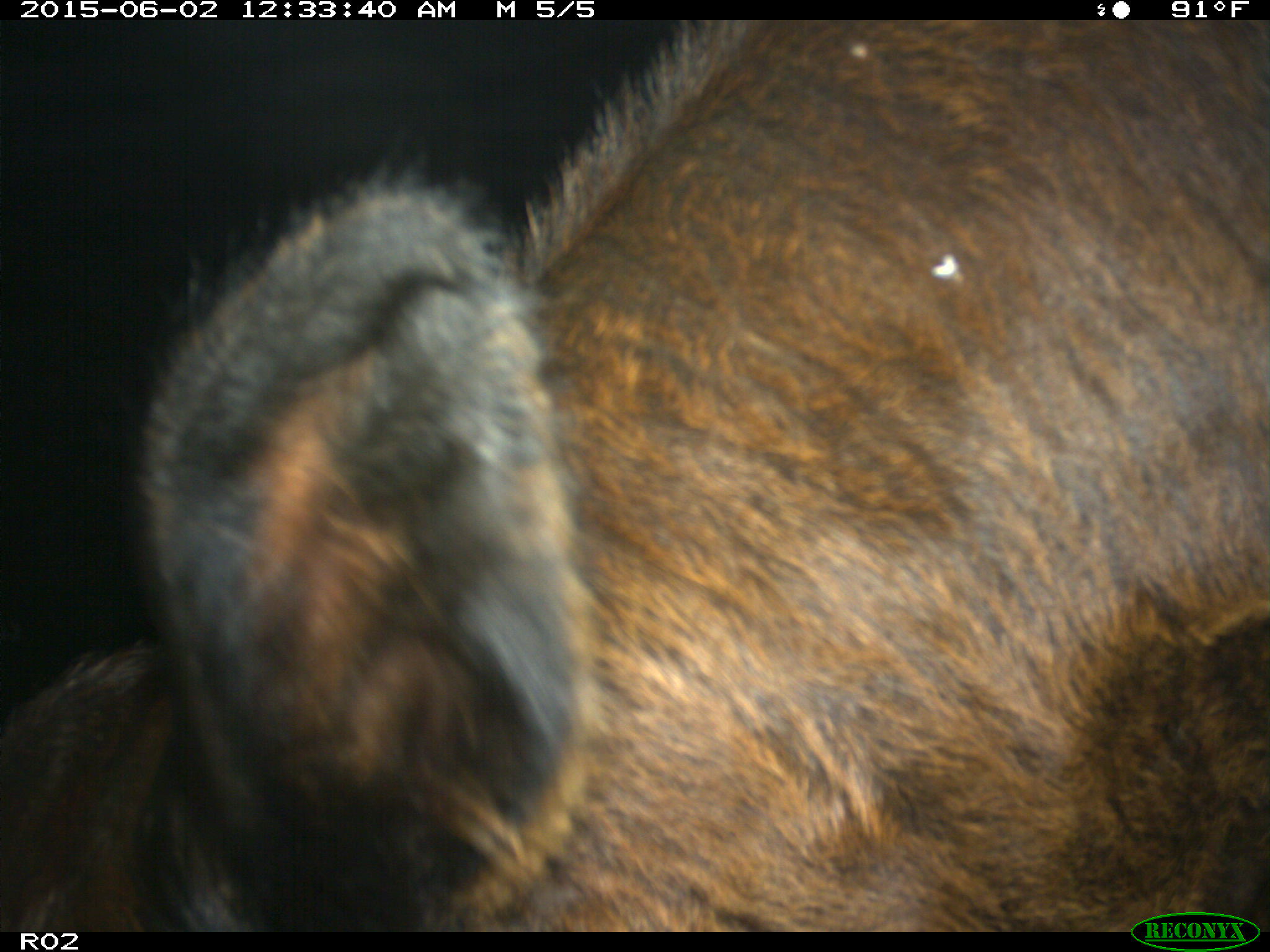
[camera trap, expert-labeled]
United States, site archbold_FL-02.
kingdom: Animalia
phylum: Chordata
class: Mammalia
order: Artiodactyla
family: Bovidae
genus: Bos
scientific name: Bos taurus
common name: domestic cow